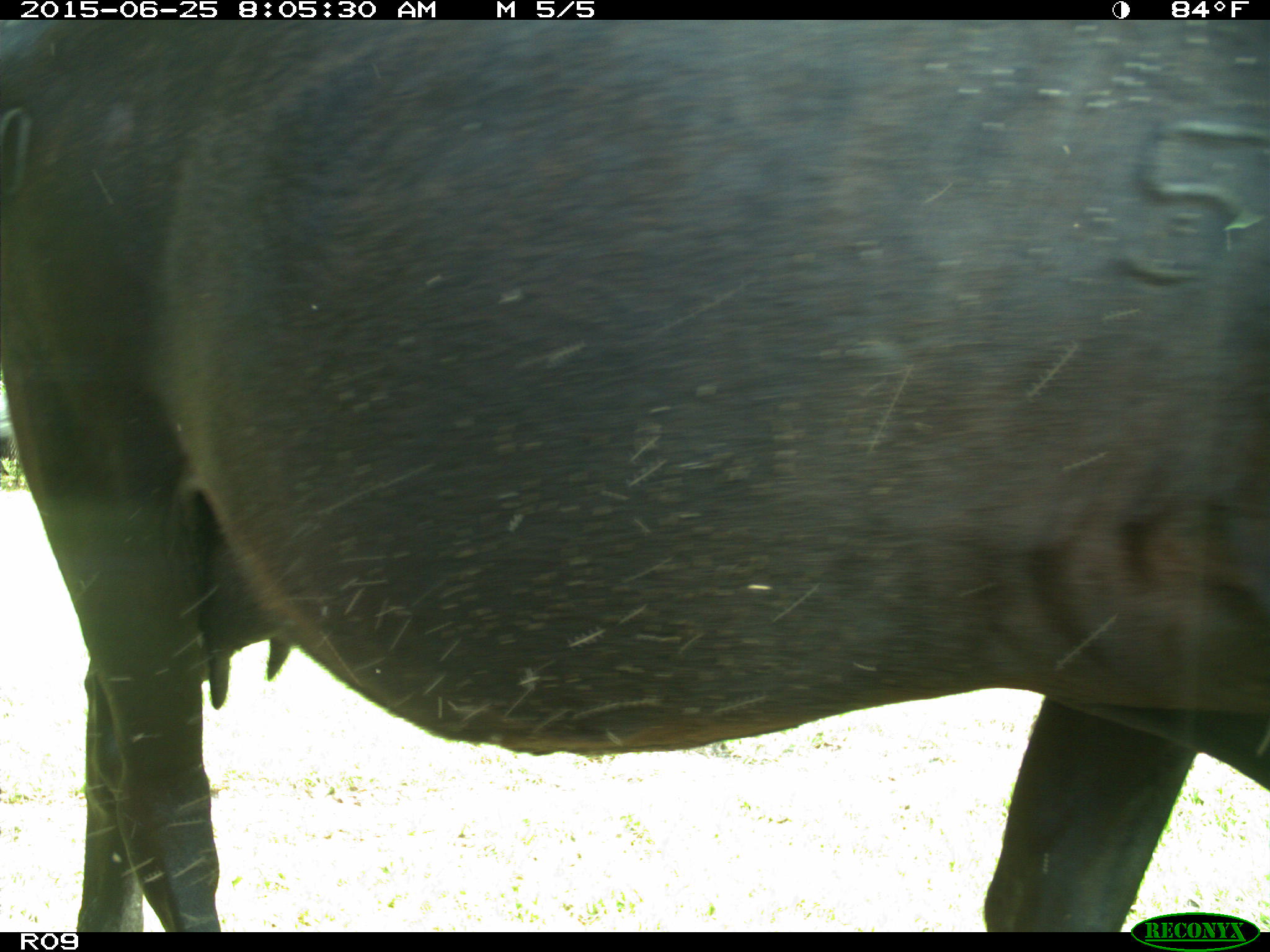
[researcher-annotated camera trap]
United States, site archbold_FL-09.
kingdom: Animalia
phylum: Chordata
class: Mammalia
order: Artiodactyla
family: Bovidae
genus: Bos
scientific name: Bos taurus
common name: domestic cow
Bos taurus (domestic cow).